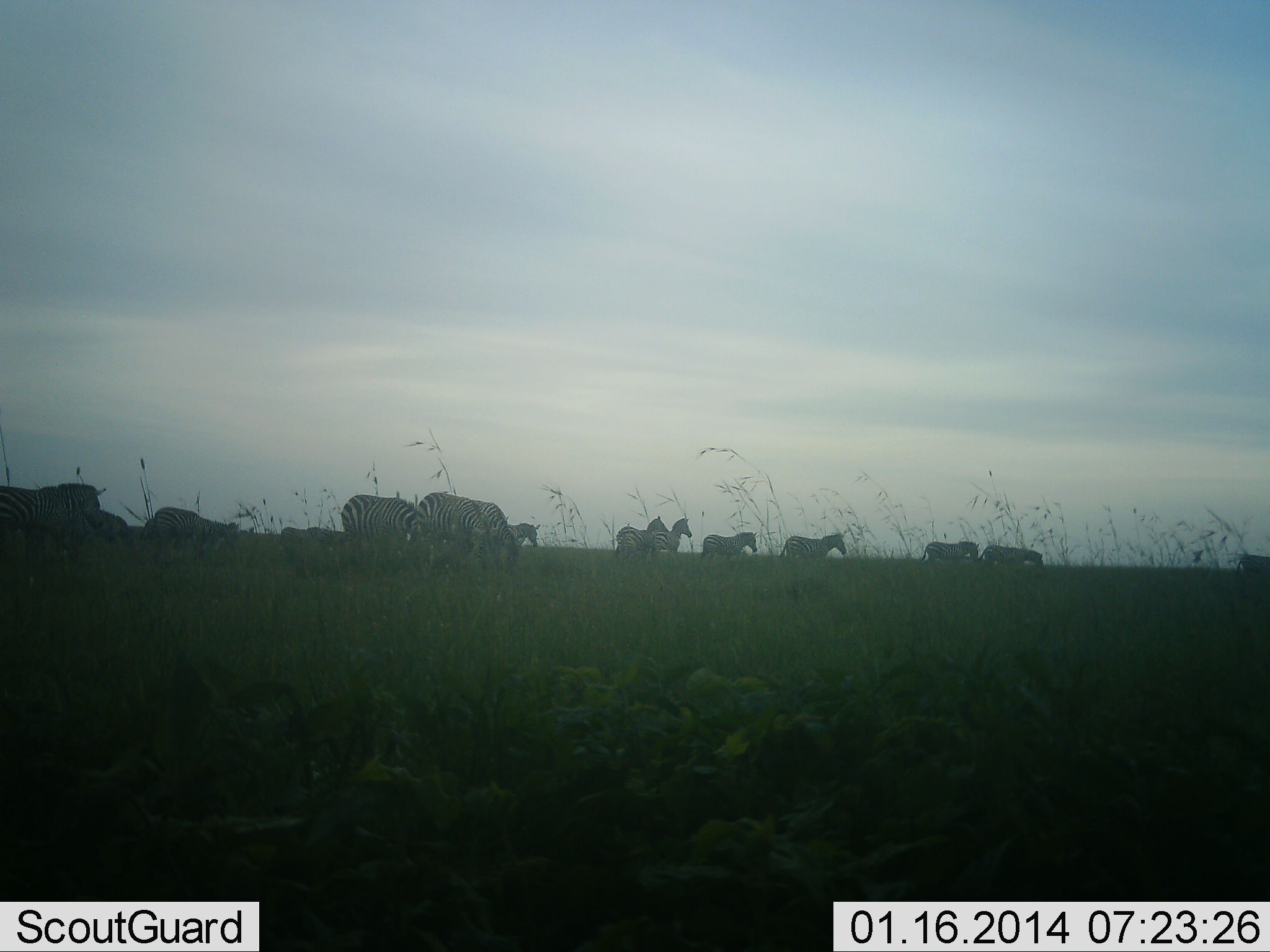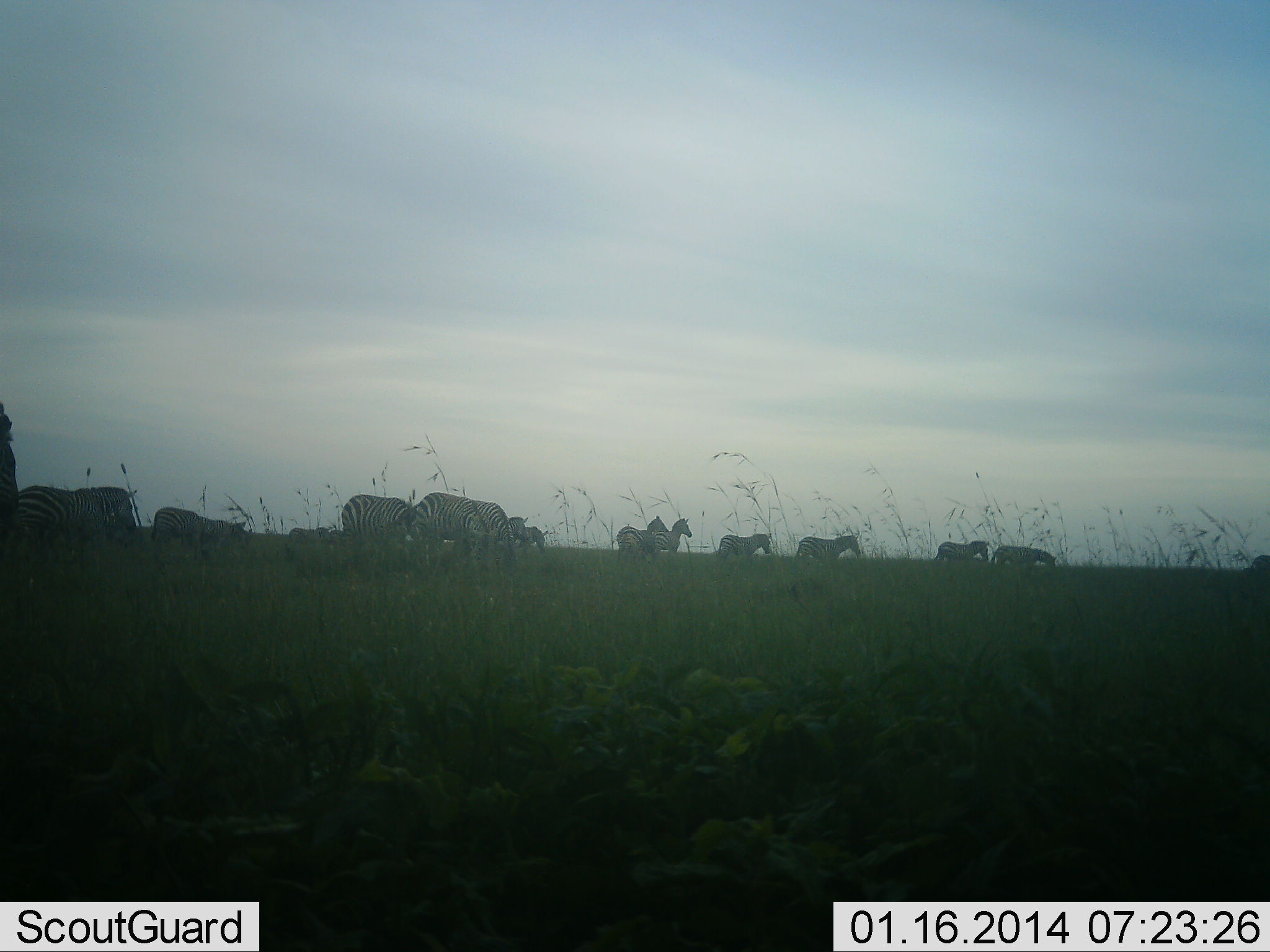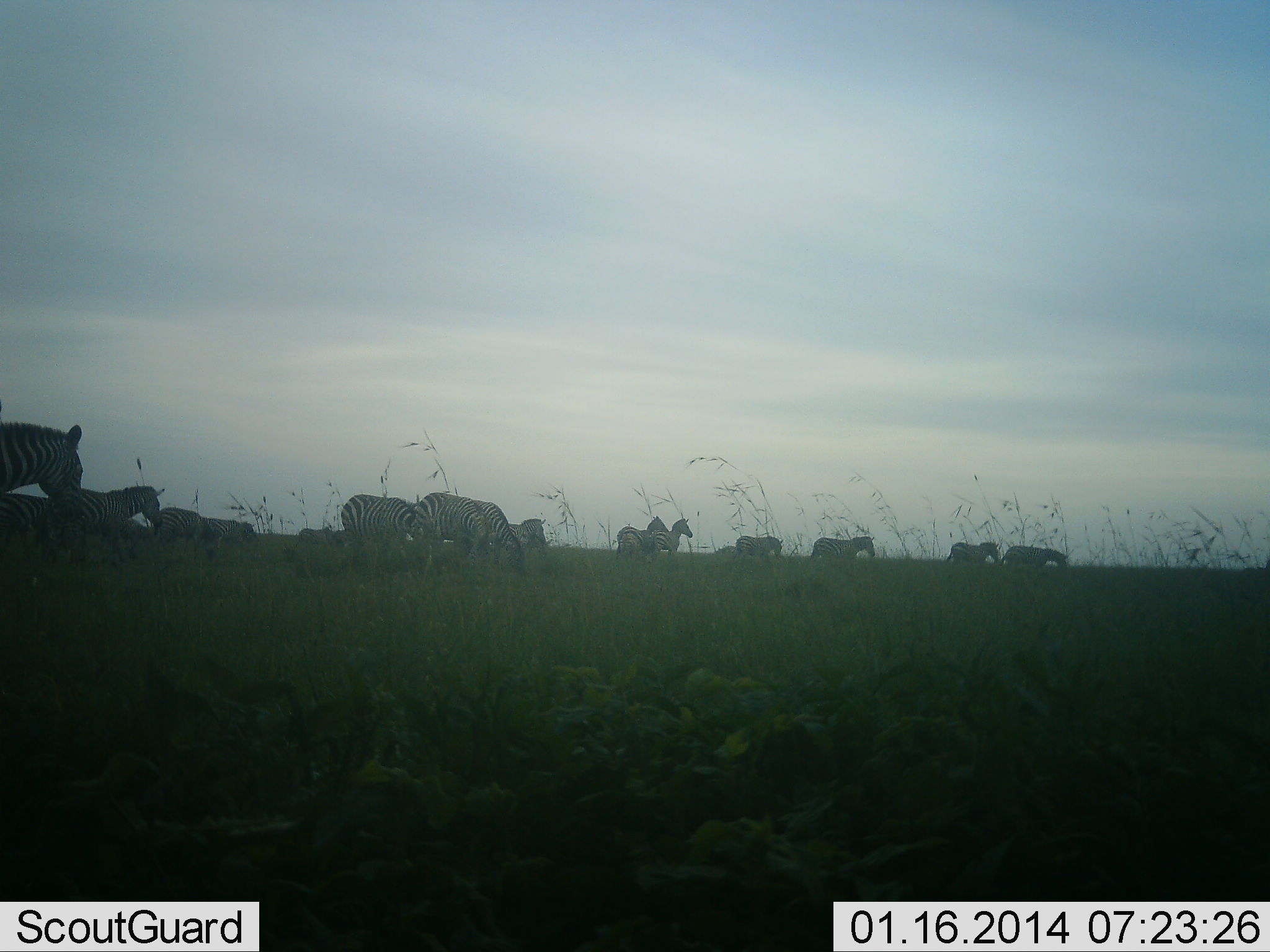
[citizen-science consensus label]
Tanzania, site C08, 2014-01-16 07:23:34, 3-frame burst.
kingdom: Animalia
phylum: Chordata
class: Mammalia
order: Perissodactyla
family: Equidae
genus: Equus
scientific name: Equus quagga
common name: plains zebra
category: zebra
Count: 11-50.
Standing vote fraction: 50%.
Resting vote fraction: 0%.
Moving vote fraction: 90%.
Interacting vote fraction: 0%.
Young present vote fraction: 10%.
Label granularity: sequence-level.